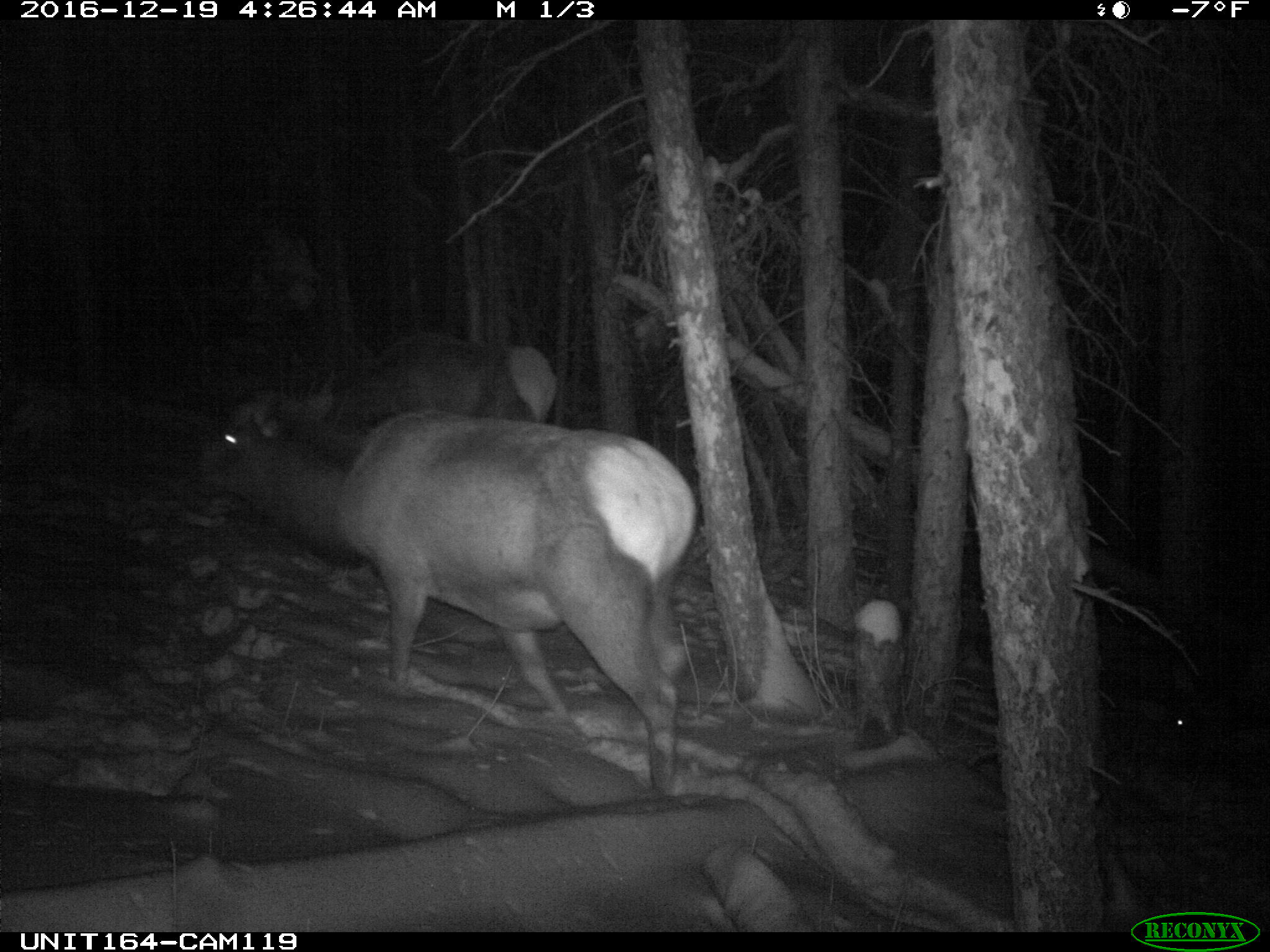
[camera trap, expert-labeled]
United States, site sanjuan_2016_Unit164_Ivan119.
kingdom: Animalia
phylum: Chordata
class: Mammalia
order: Artiodactyla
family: Cervidae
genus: Cervus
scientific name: Cervus elaphus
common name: red deer